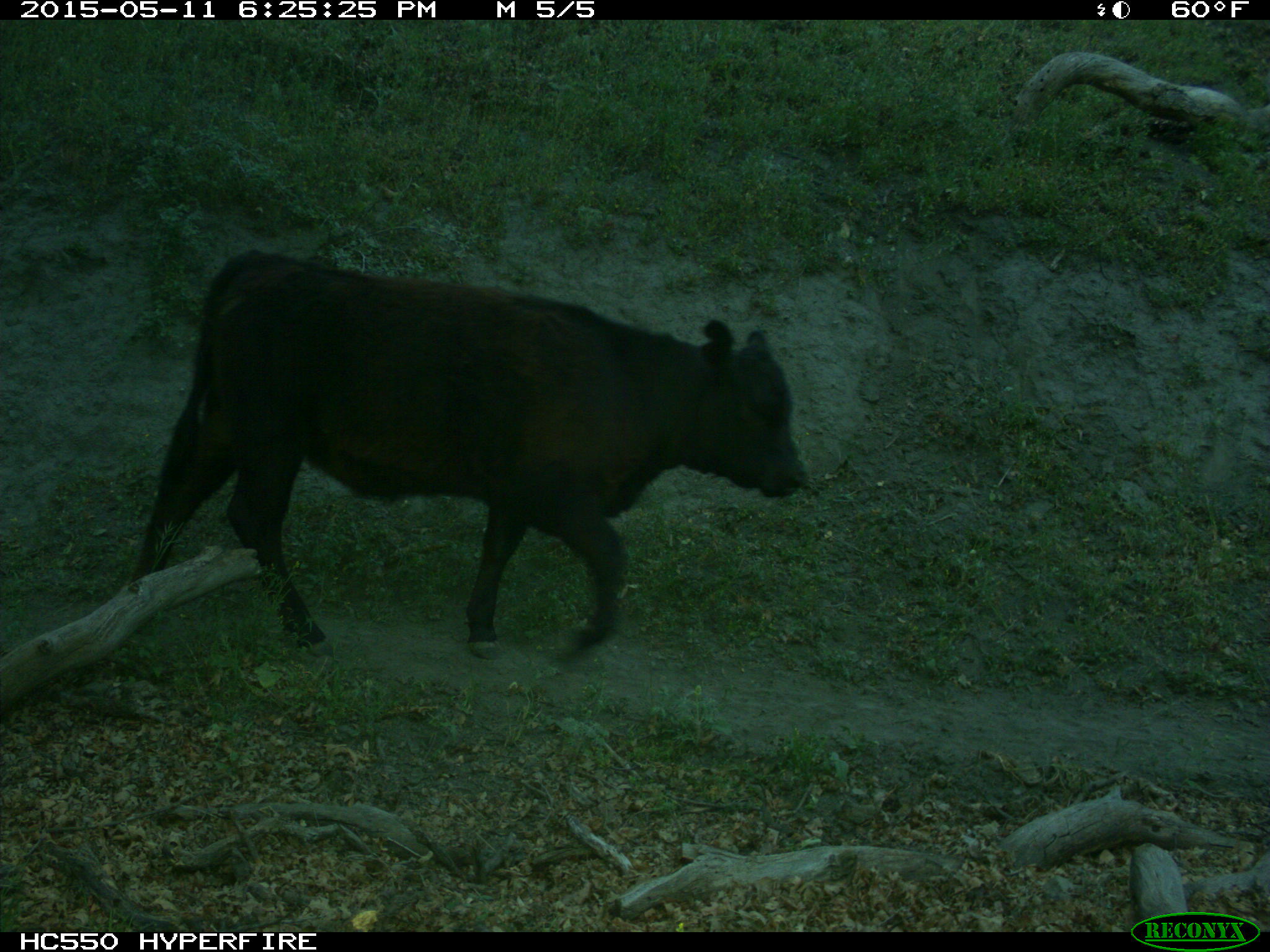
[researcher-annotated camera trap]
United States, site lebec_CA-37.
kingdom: Animalia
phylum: Chordata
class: Mammalia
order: Artiodactyla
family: Bovidae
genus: Bos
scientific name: Bos taurus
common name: domestic cow